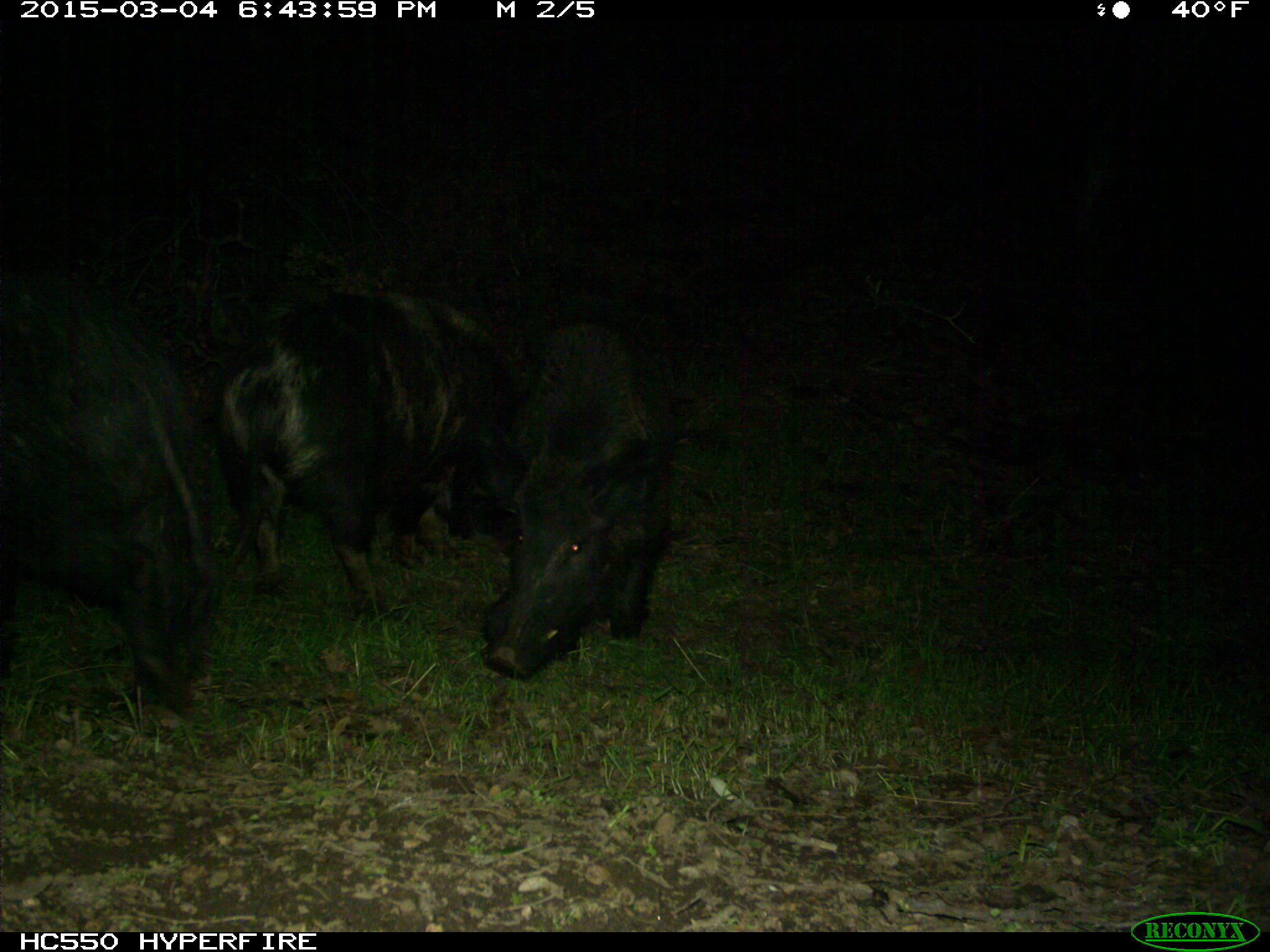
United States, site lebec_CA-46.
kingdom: Animalia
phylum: Chordata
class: Mammalia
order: Artiodactyla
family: Suidae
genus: Sus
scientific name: Sus scrofa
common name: wild boar